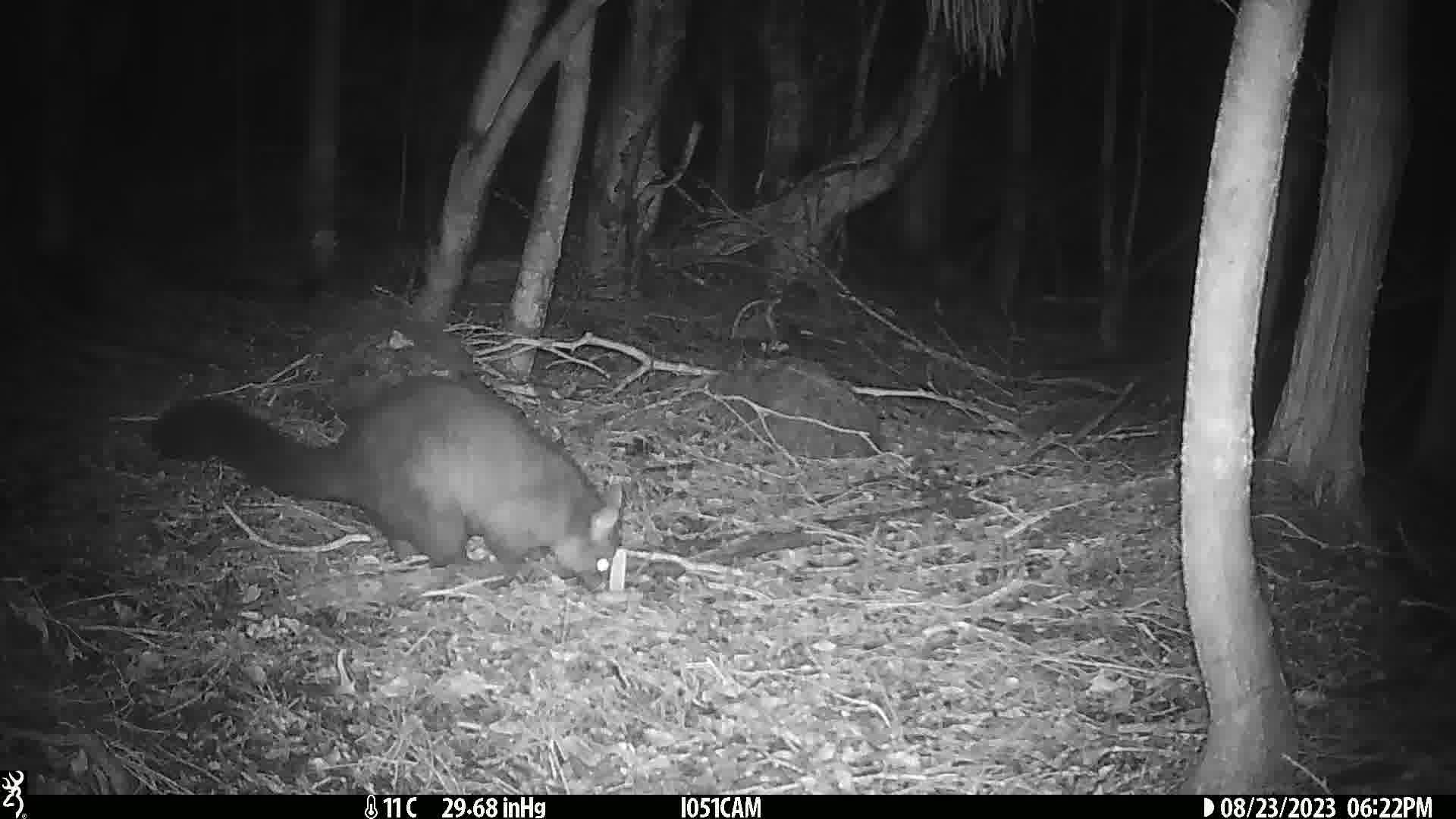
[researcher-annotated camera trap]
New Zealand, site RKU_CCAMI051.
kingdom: Animalia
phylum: Chordata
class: Mammalia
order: Diprotodontia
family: Phalangeridae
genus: Trichosurus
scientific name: Trichosurus vulpecula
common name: common brushtail possum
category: possum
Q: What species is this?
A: Possum (common brushtail possum) (Trichosurus vulpecula).